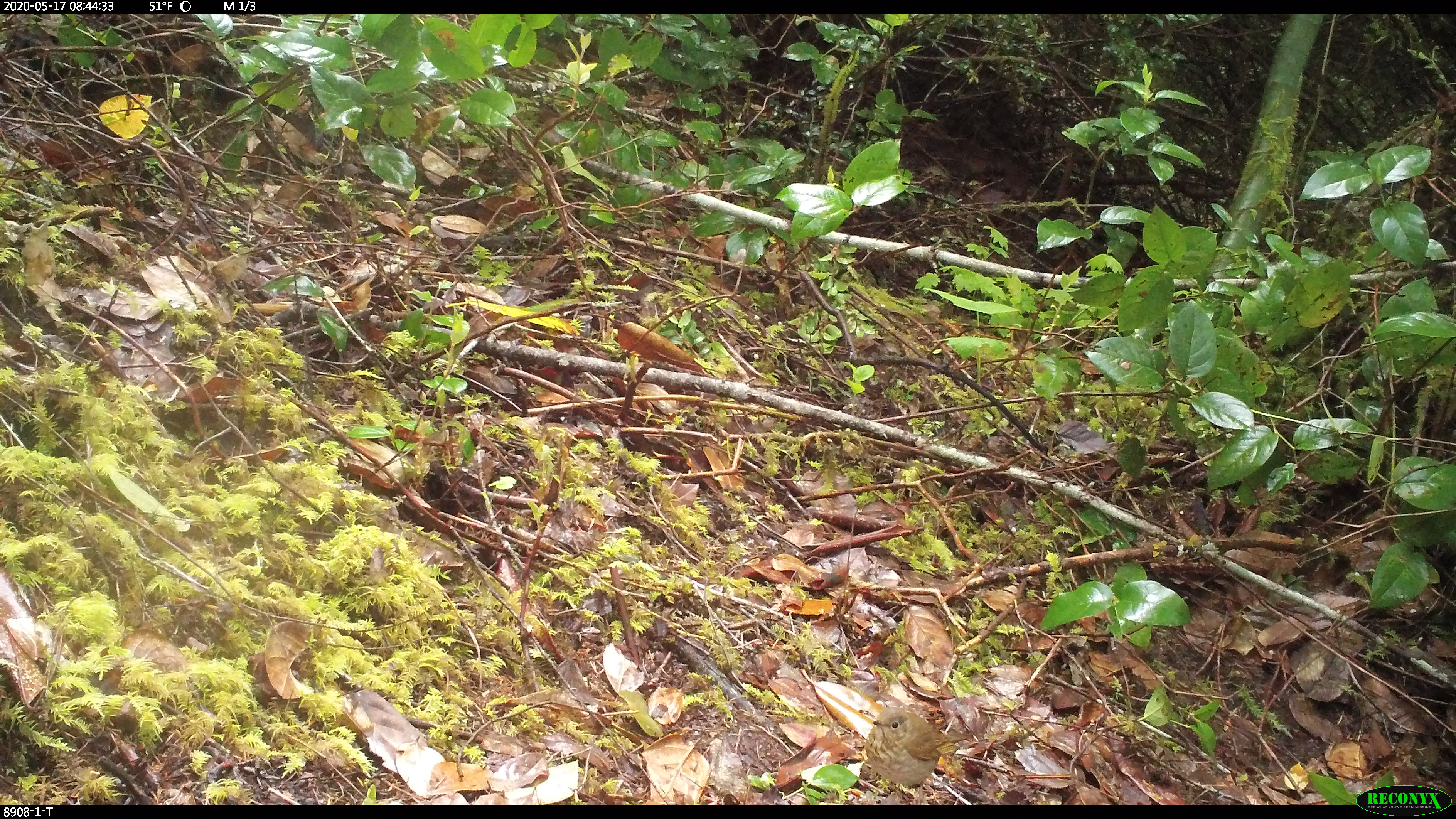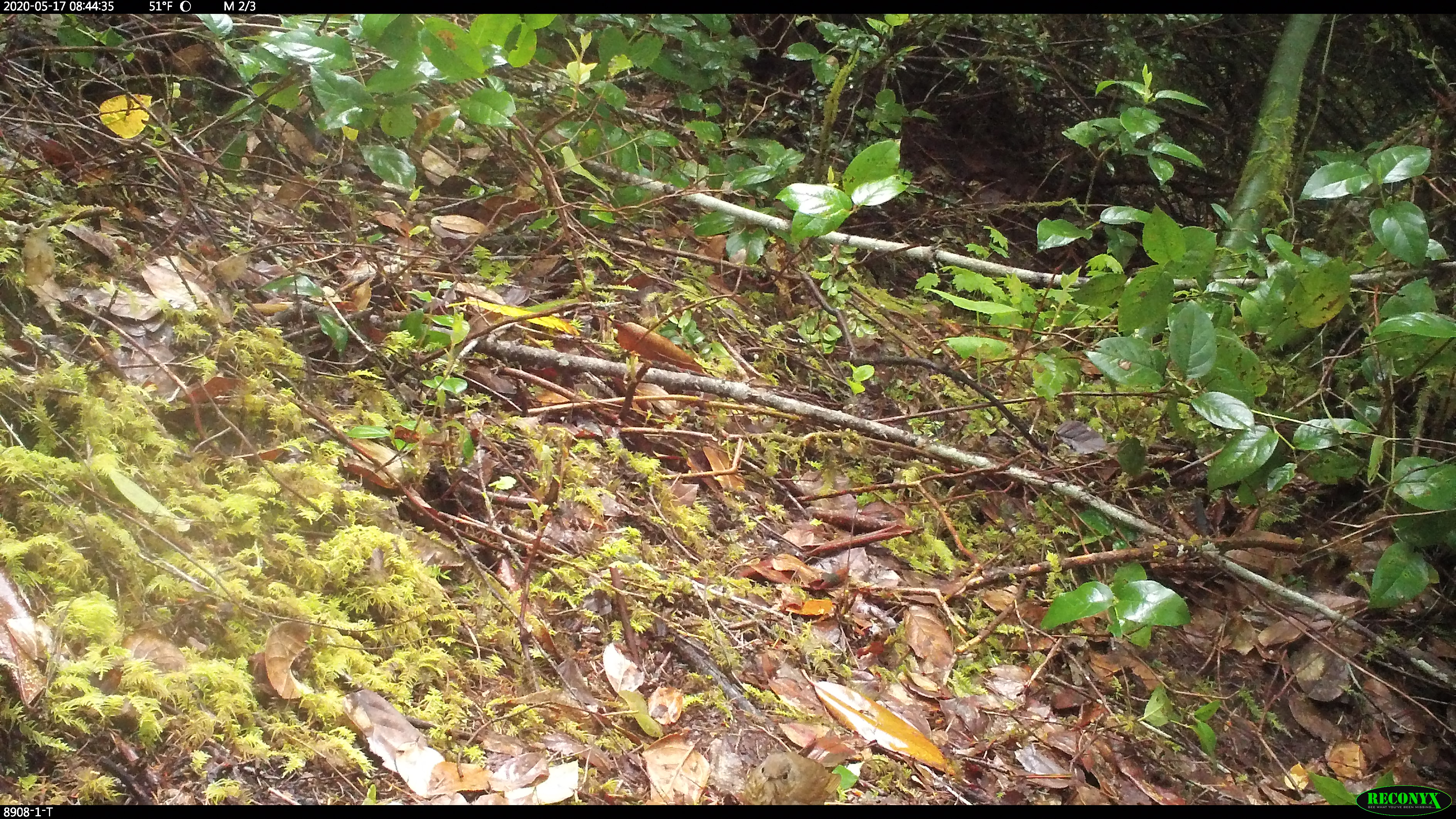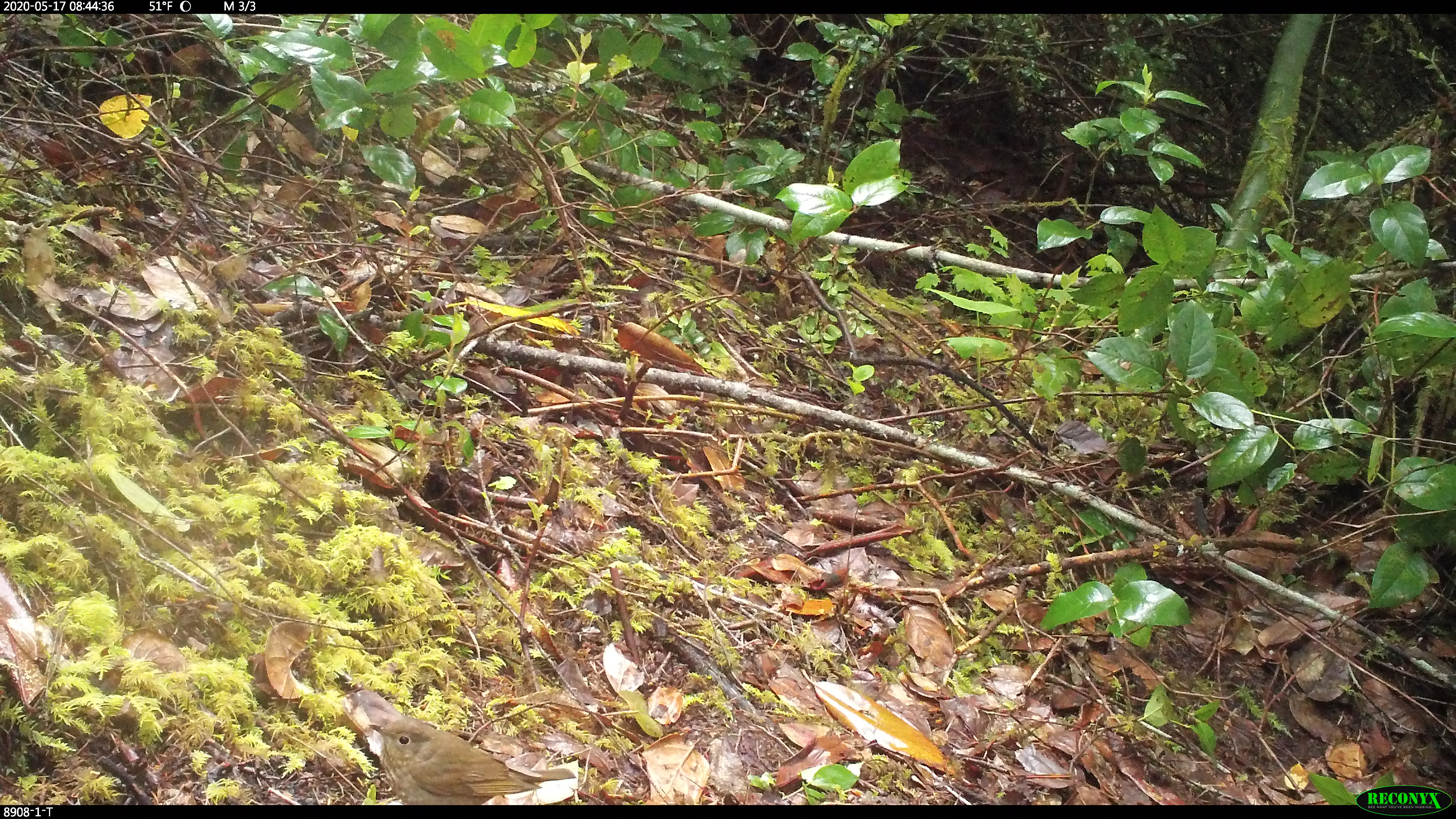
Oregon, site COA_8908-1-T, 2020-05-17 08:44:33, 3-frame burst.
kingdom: Animalia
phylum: Chordata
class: Aves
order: Passeriformes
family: Turdidae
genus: Catharus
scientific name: Catharus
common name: brown thrushes and nightingale-thrushes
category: catharus species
Catharus species (brown thrushes and nightingale-thrushes) (Catharus).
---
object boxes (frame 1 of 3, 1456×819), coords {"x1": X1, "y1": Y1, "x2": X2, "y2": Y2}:
catharus species: {"x1": 861, "y1": 699, "x2": 964, "y2": 803}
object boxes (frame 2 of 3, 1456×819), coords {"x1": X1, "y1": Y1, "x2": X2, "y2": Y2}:
catharus species: {"x1": 736, "y1": 746, "x2": 855, "y2": 802}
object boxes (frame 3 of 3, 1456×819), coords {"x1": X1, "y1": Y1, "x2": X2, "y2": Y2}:
catharus species: {"x1": 364, "y1": 711, "x2": 579, "y2": 801}